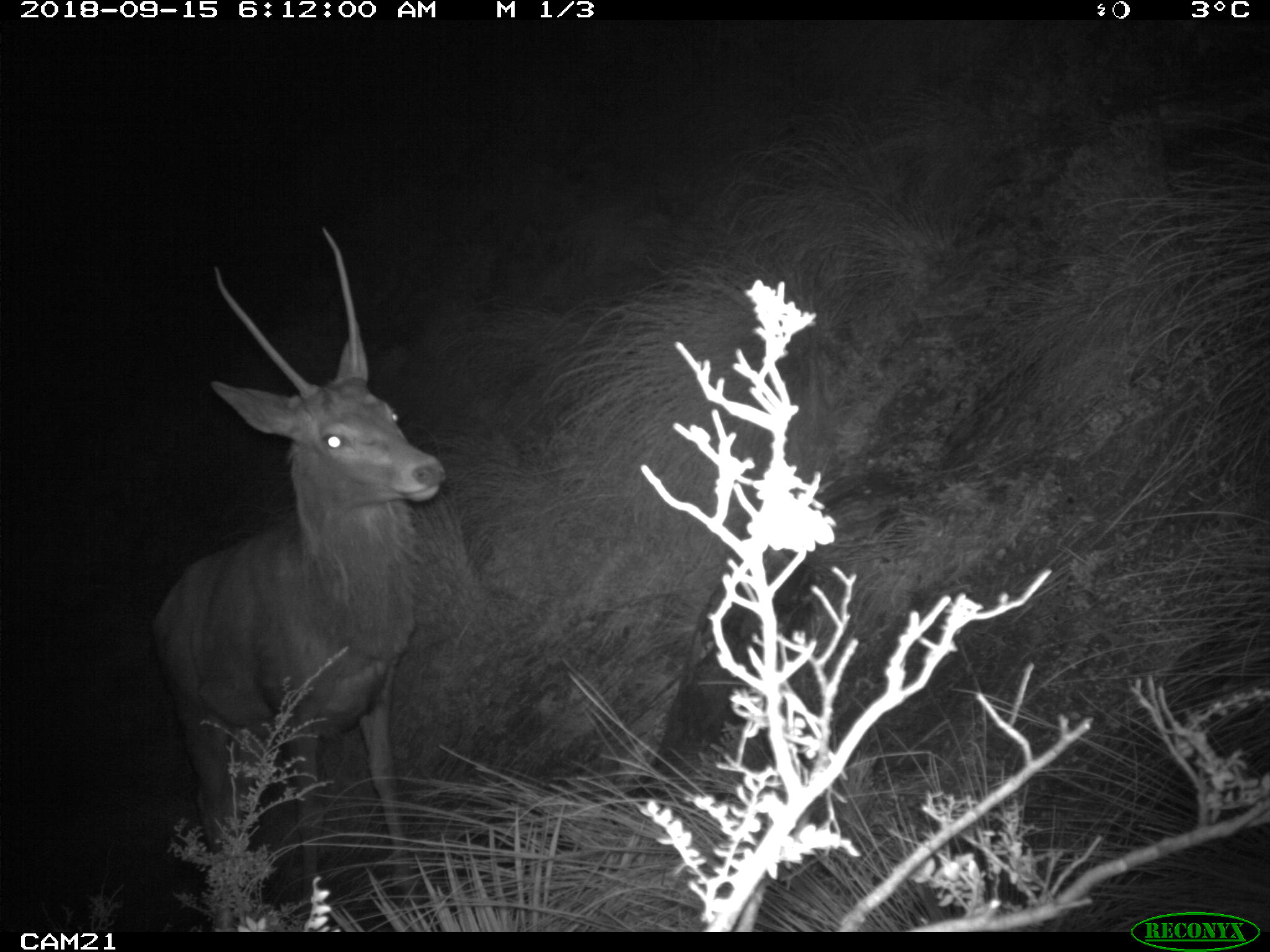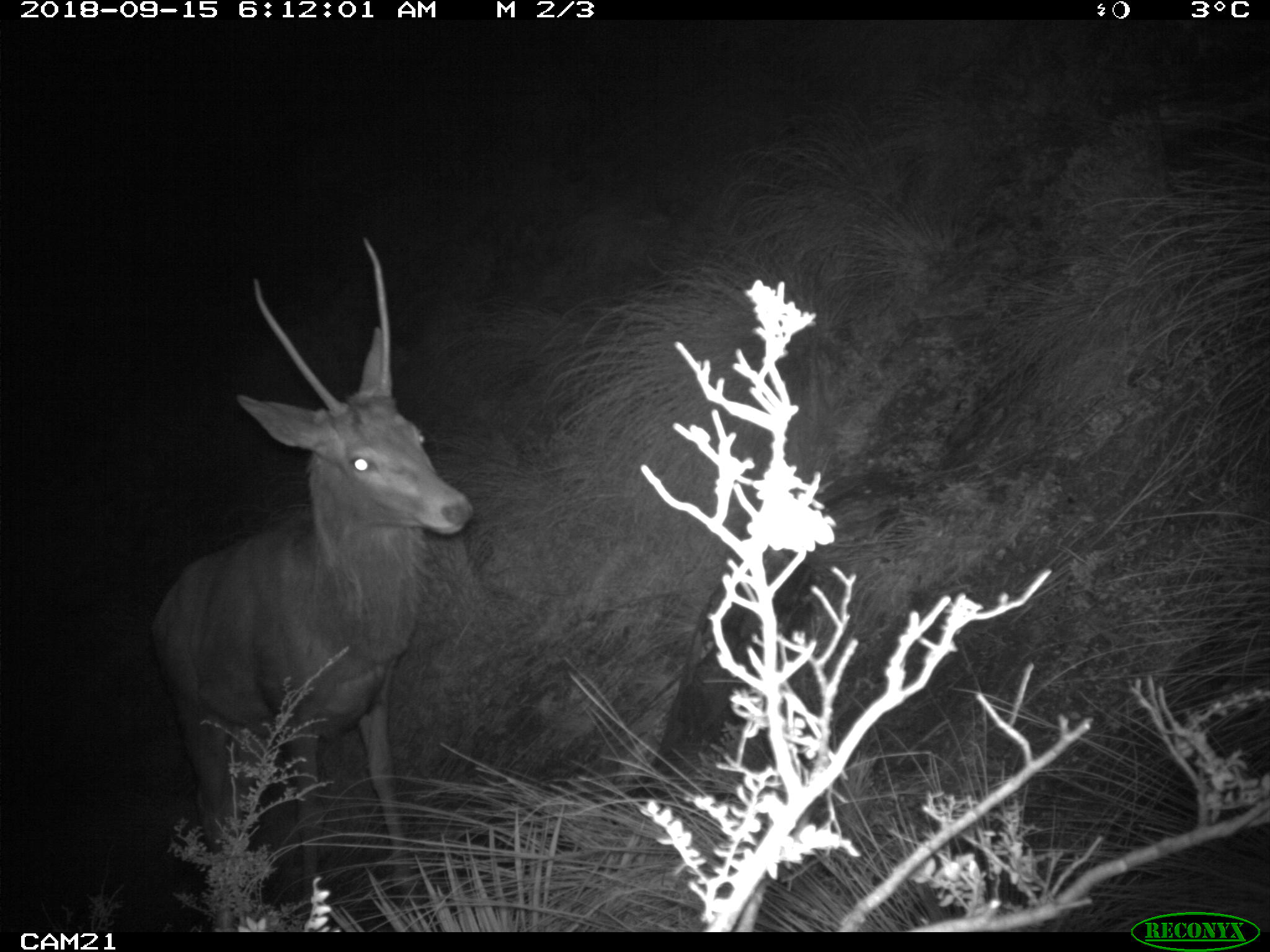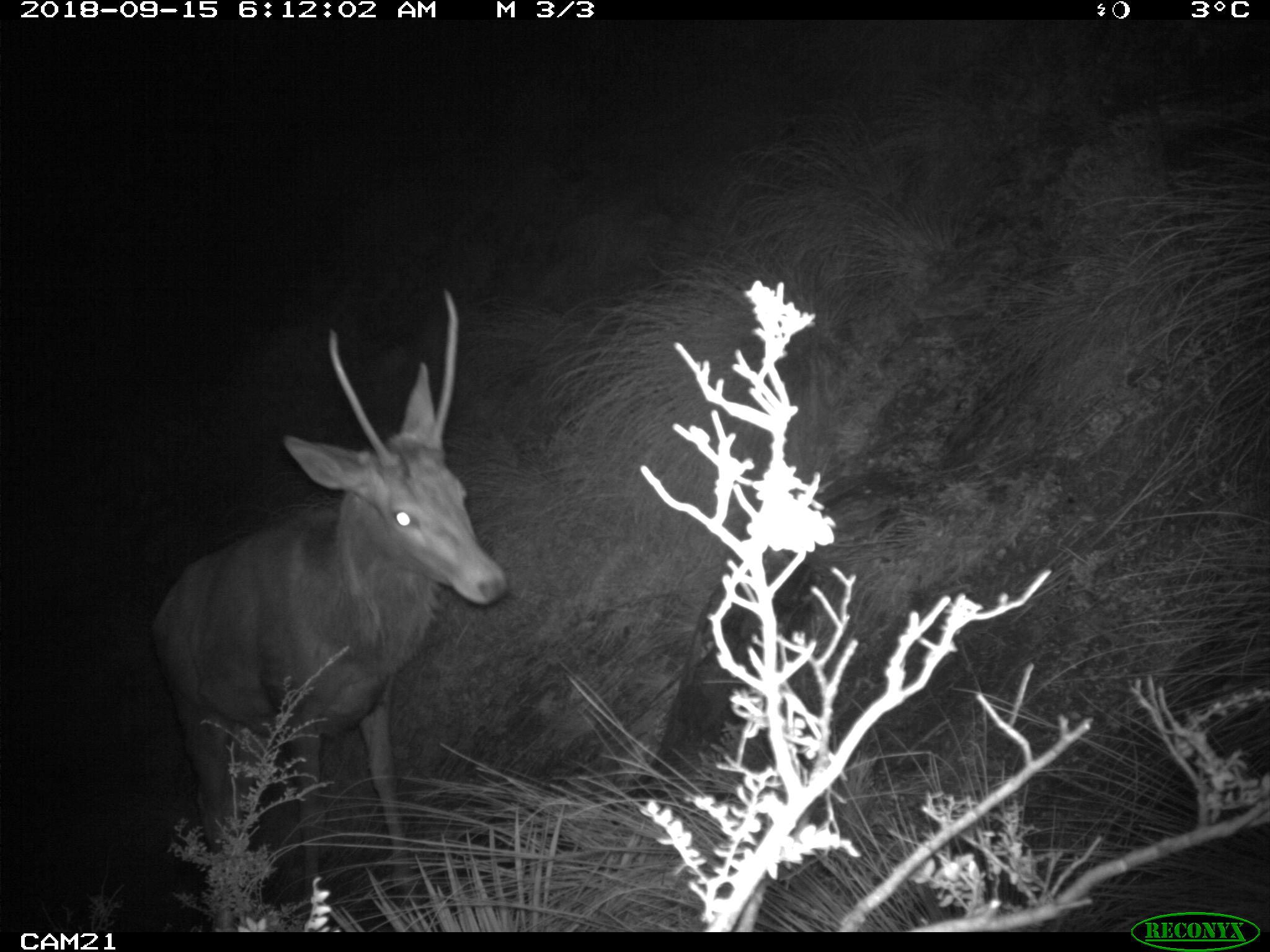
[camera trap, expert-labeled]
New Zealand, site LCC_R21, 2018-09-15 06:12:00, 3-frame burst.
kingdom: Animalia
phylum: Chordata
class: Mammalia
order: Artiodactyla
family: Cervidae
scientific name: Cervidae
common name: deer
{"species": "deer (Cervidae)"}